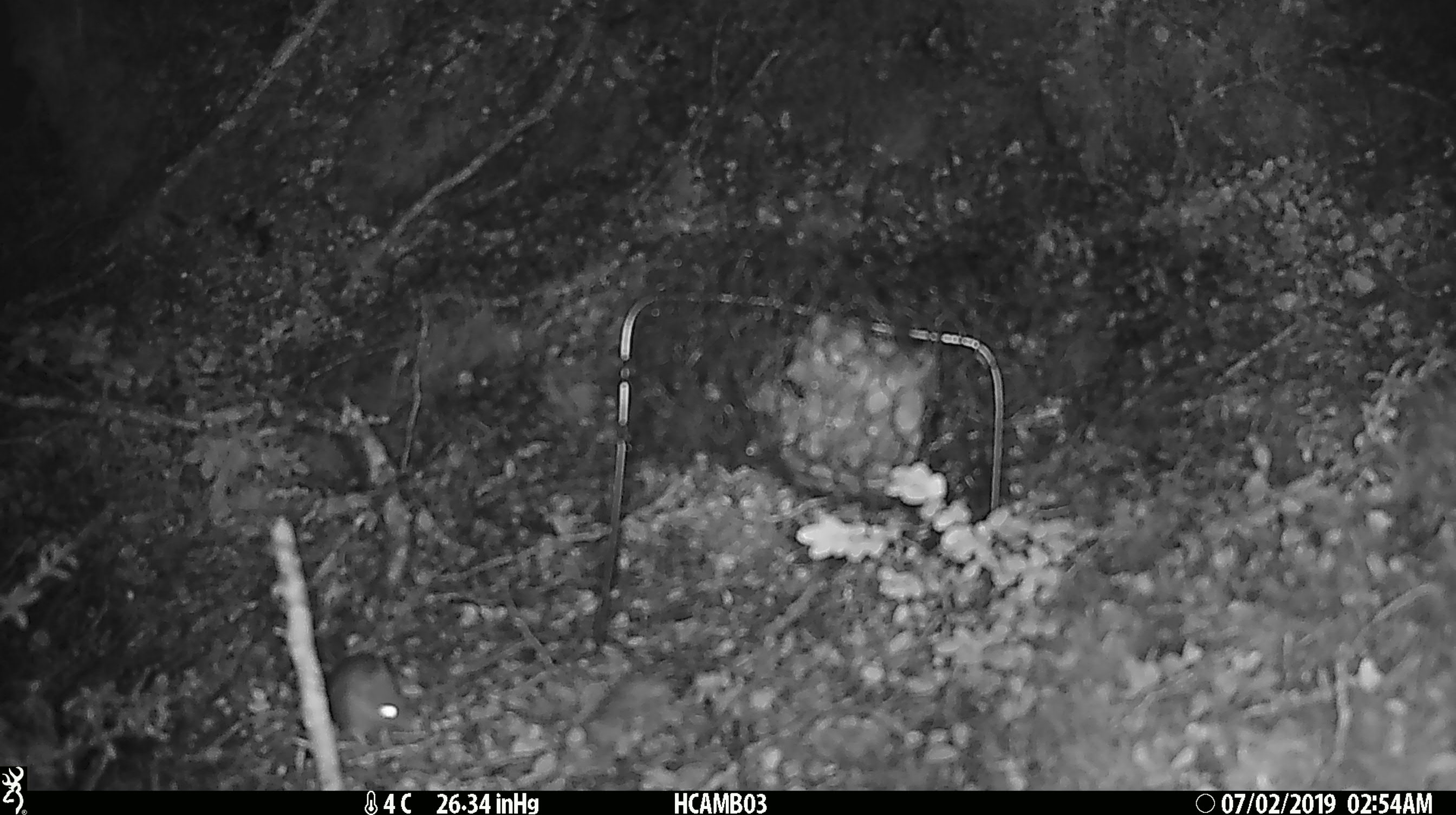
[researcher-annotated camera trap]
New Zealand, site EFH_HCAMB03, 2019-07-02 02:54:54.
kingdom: Animalia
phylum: Chordata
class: Mammalia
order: Rodentia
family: Muridae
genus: Mus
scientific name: Mus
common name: mouse